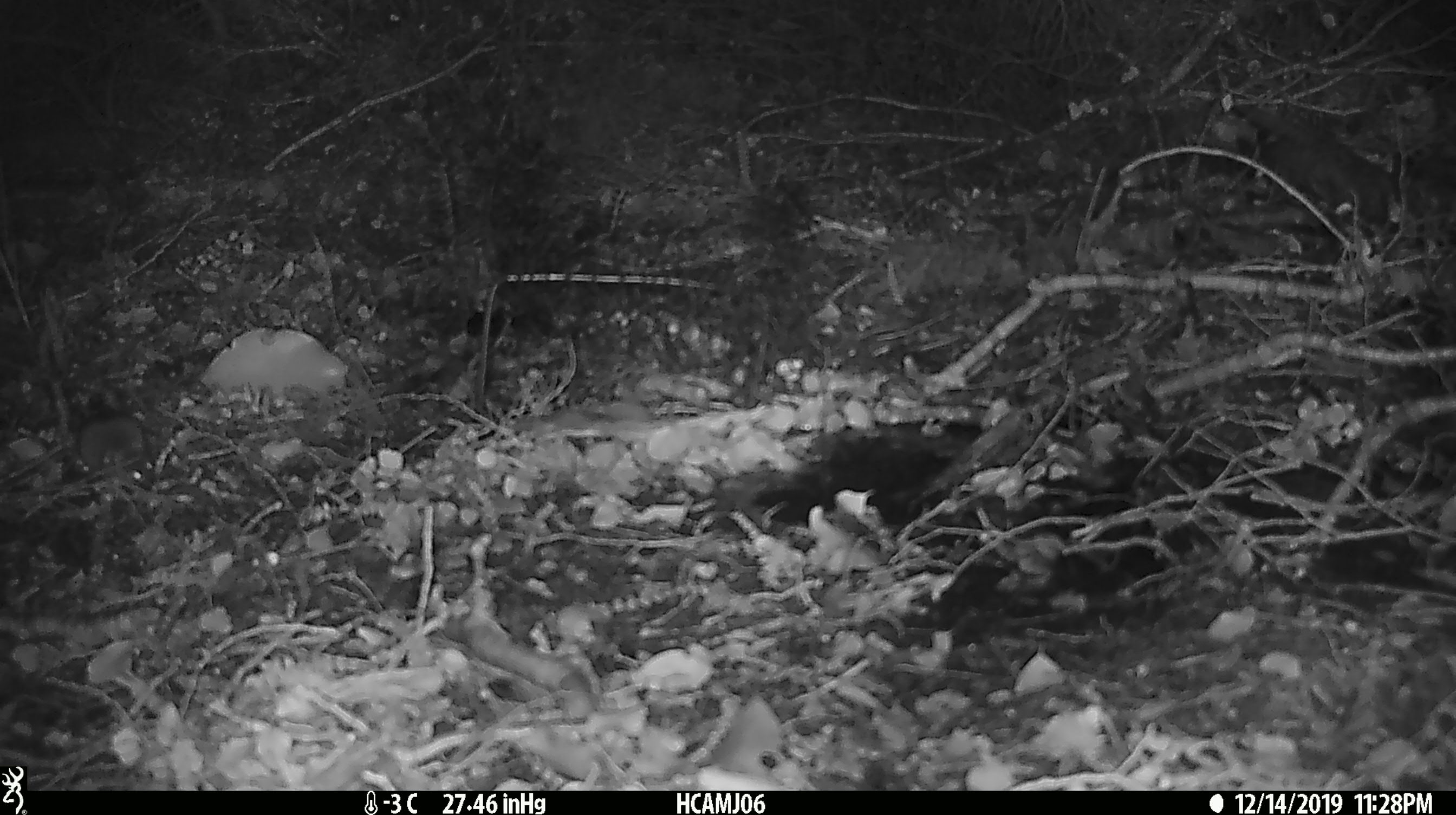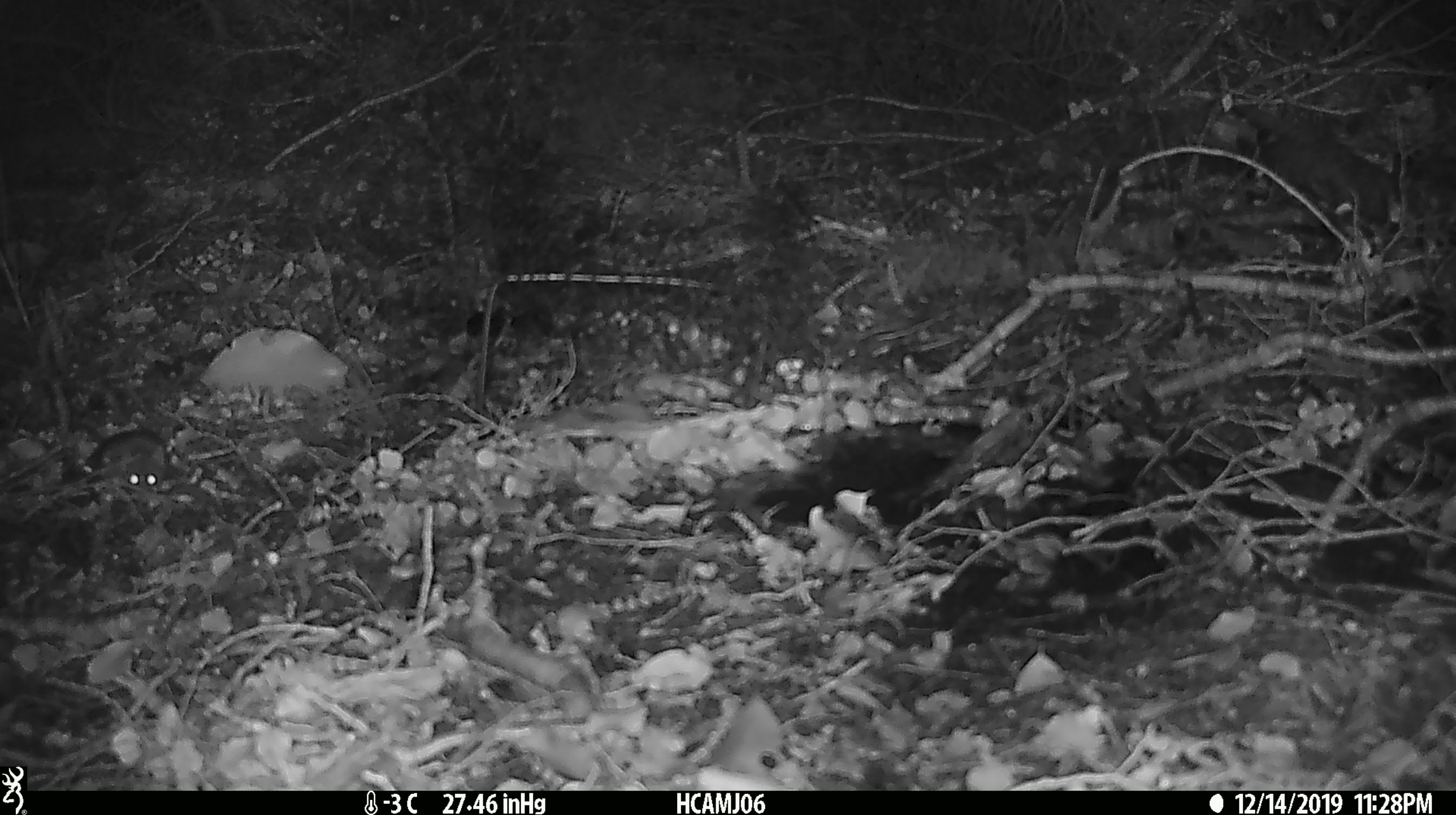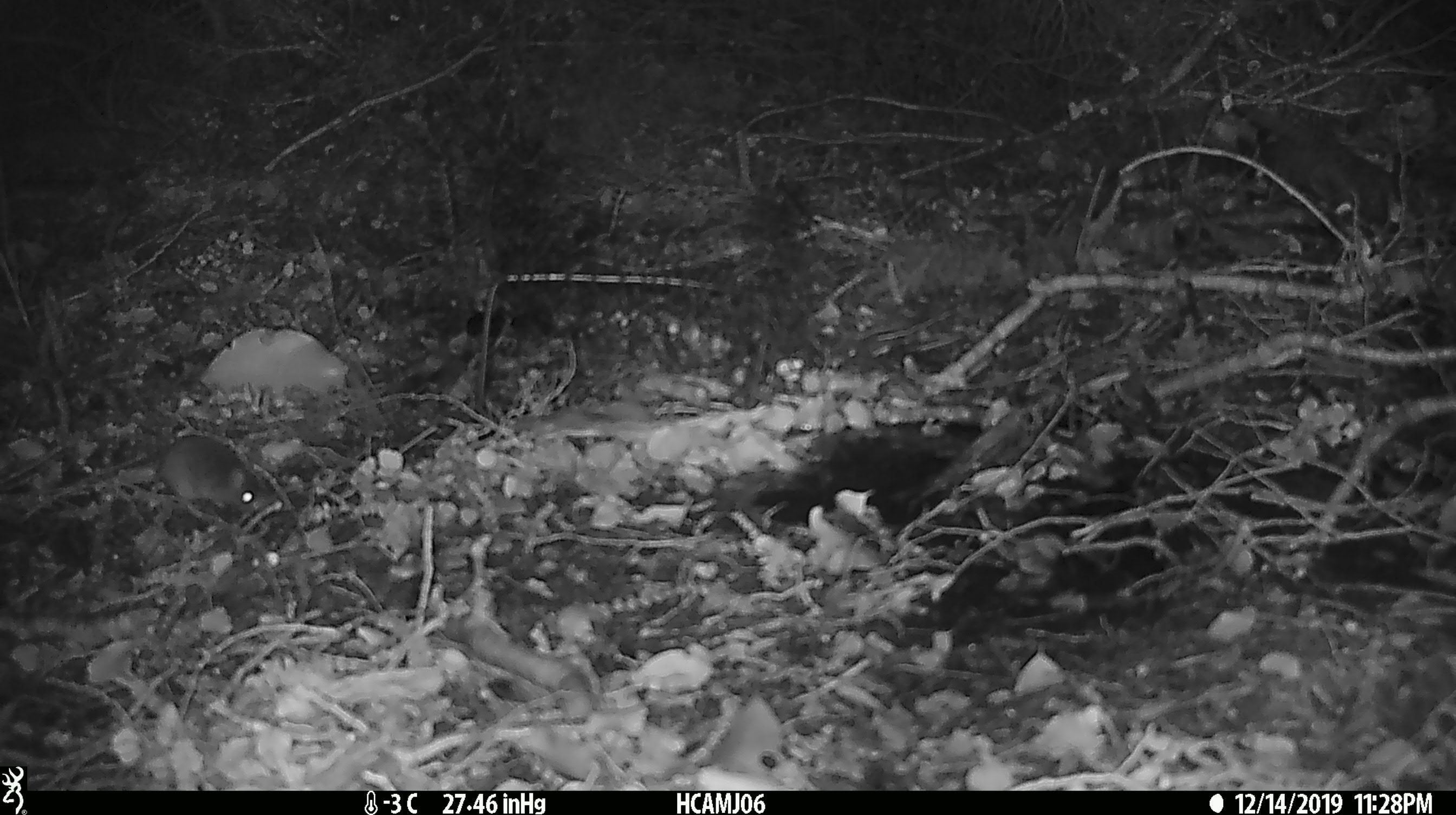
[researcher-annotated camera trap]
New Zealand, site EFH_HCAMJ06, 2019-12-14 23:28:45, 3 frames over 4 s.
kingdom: Animalia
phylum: Chordata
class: Mammalia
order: Rodentia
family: Muridae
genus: Mus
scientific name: Mus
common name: mouse